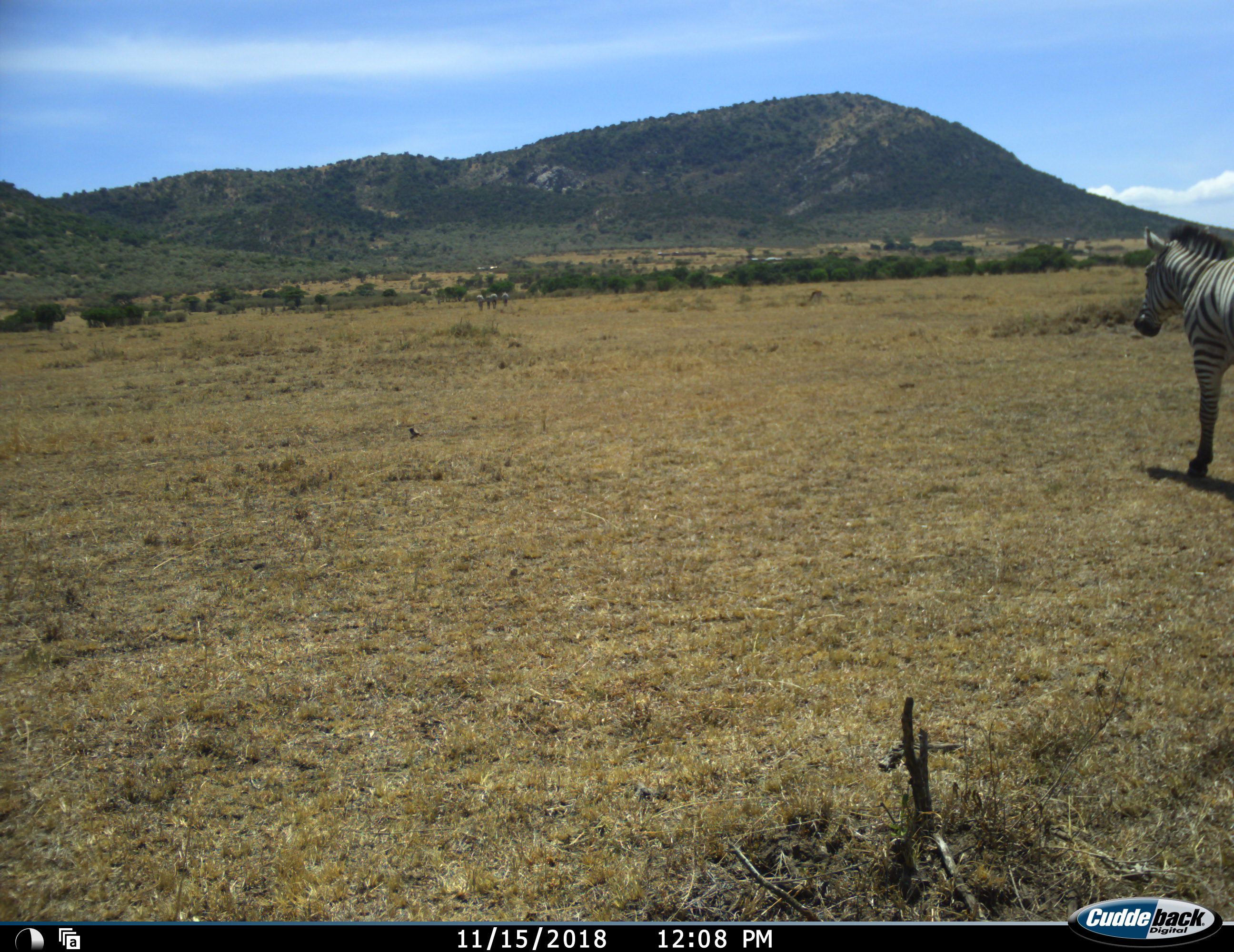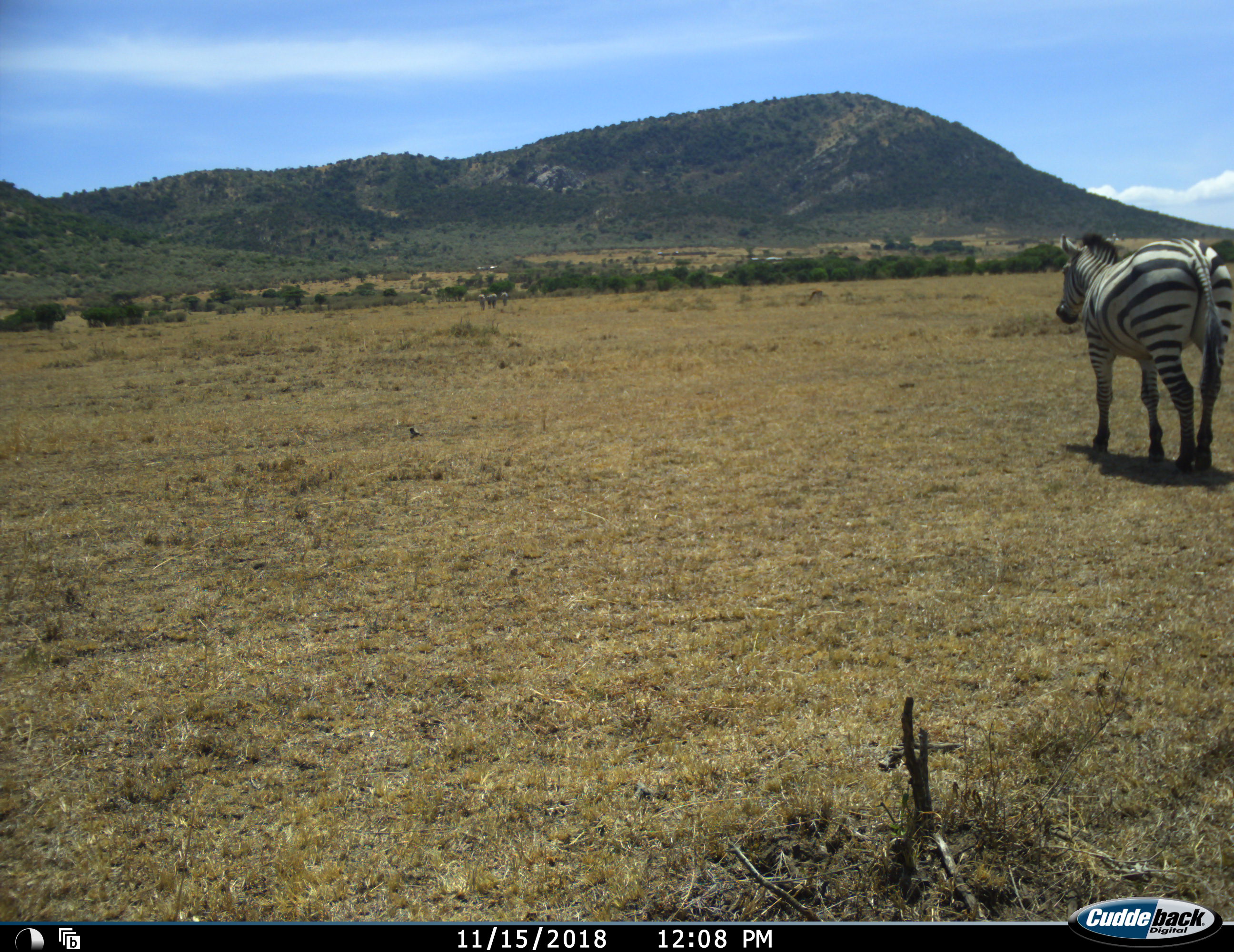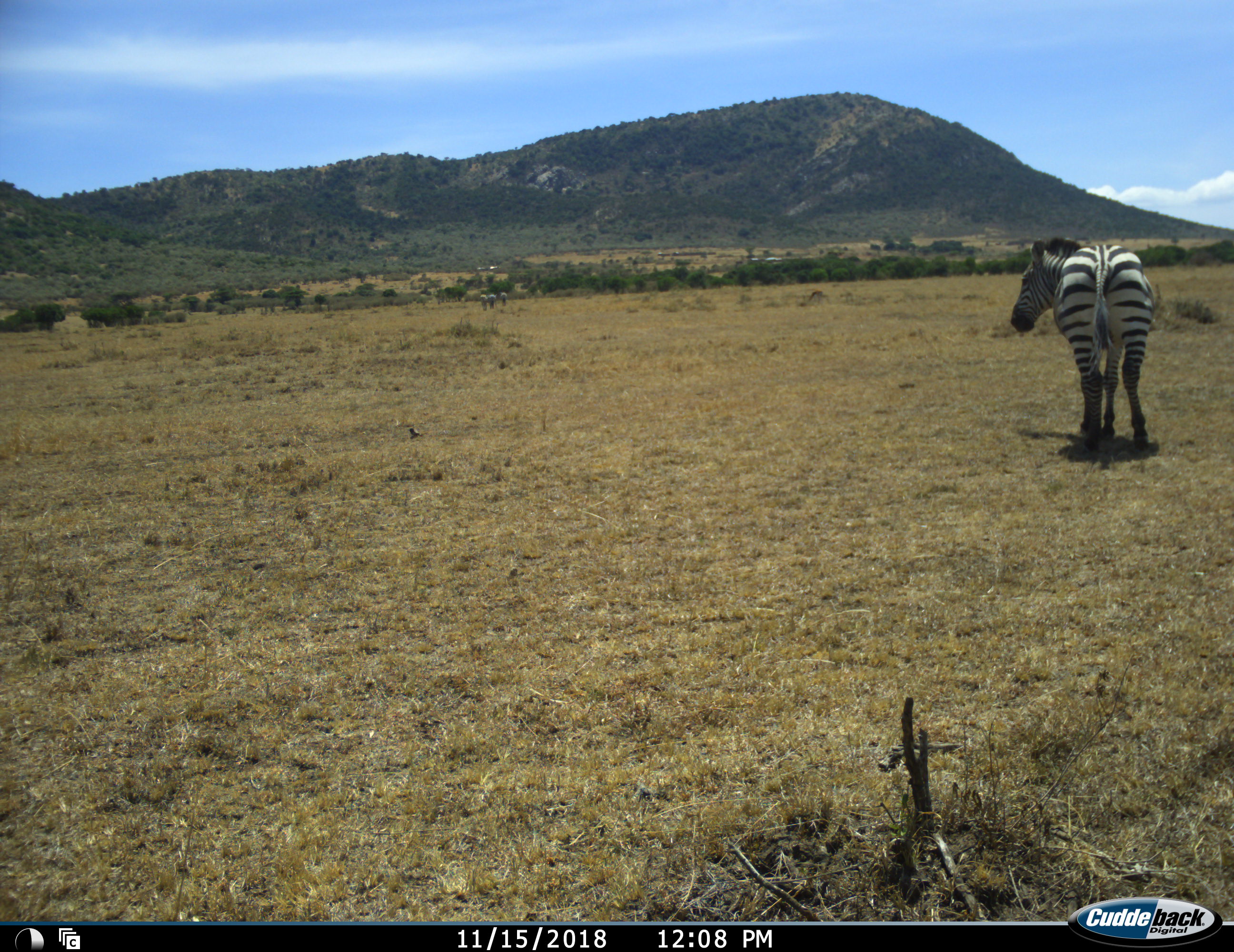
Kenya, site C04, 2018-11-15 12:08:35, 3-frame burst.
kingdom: Animalia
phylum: Chordata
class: Mammalia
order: Perissodactyla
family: Equidae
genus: Equus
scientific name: Equus quagga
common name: plains zebra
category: zebra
Zebra (plains zebra) (Equus quagga), count 1. Behavior (volunteer vote fractions): standing 10%, resting 0%, moving 100%, interacting 0%. Young present (vote fraction): 0%. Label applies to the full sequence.